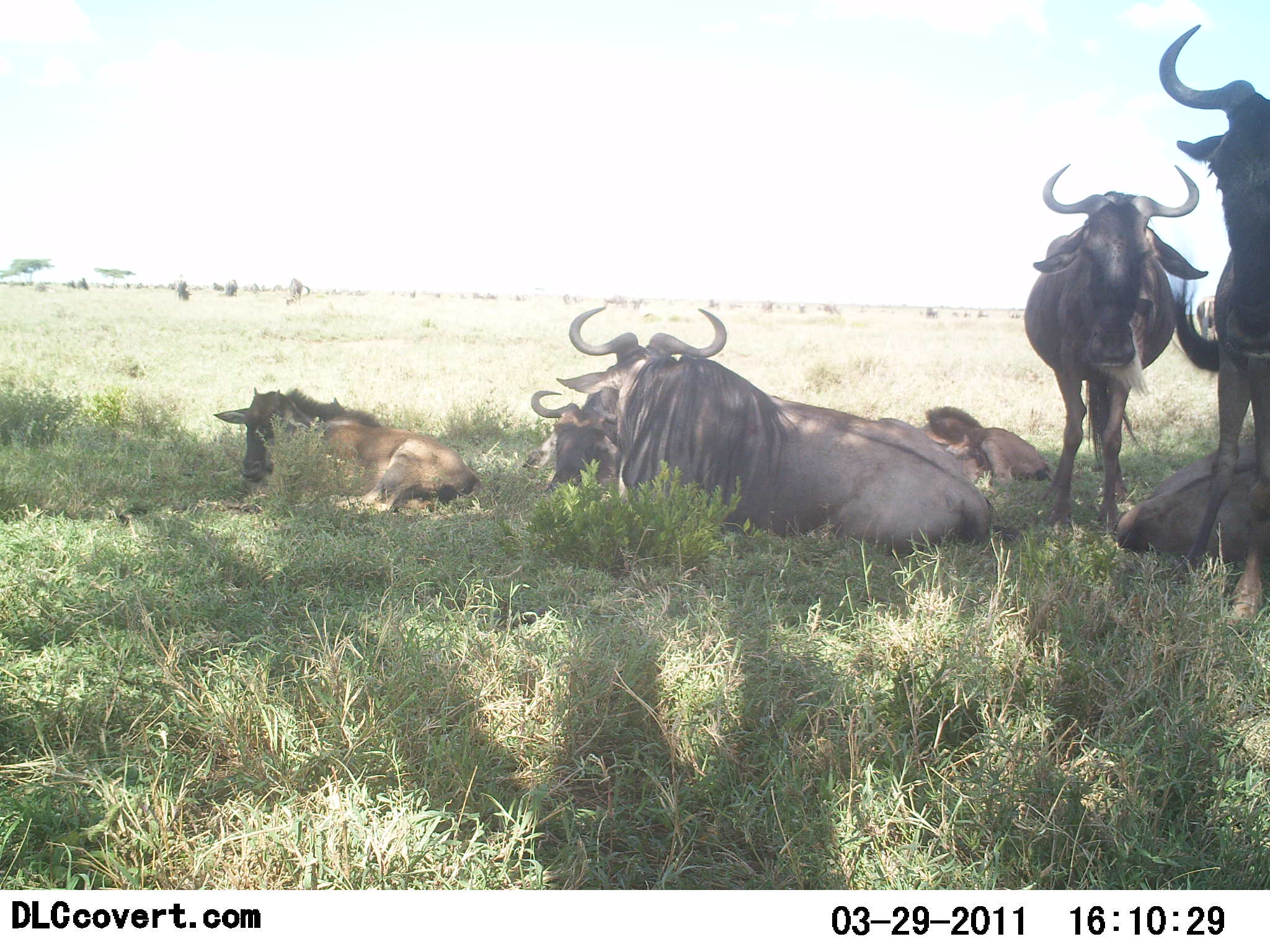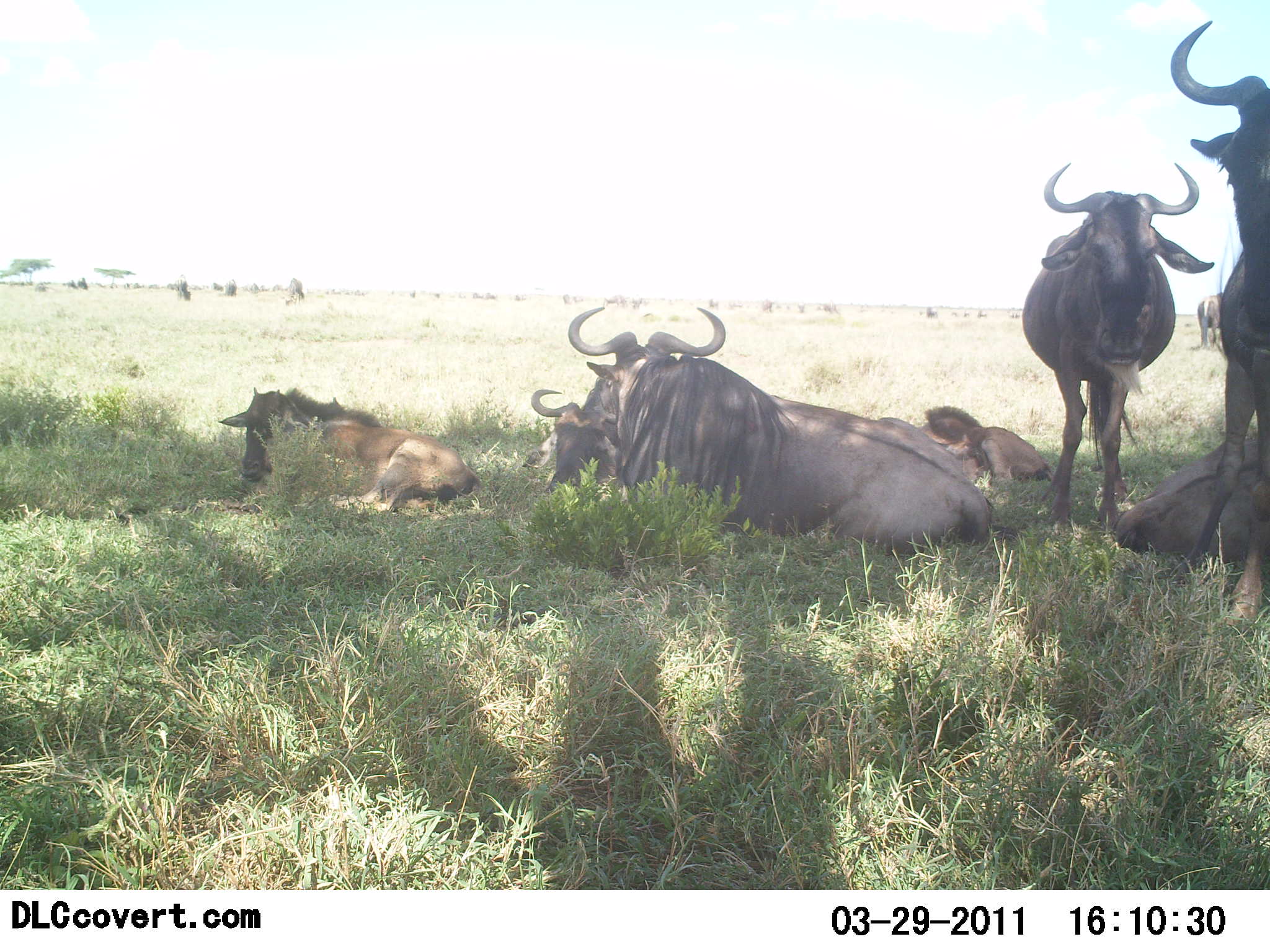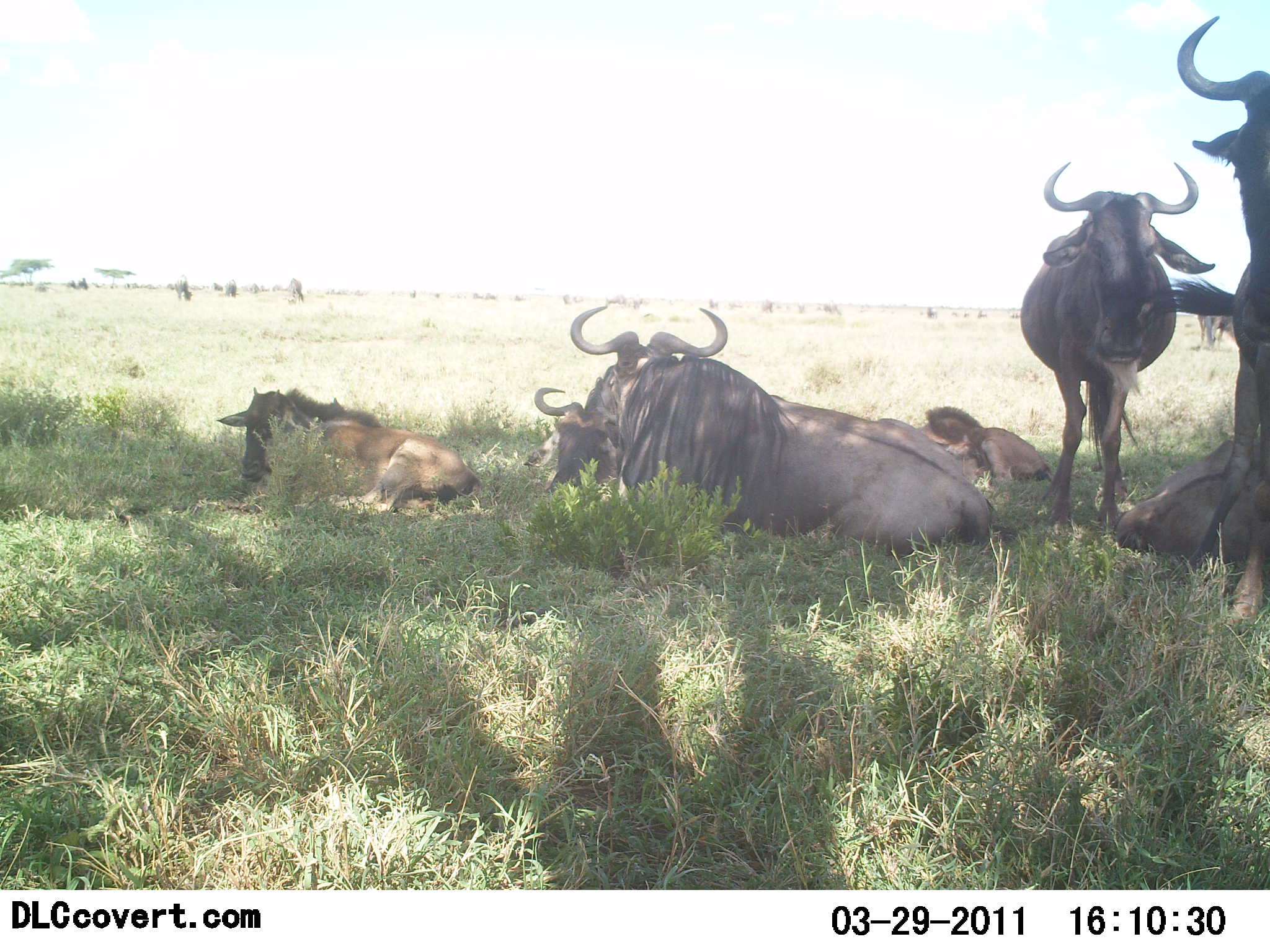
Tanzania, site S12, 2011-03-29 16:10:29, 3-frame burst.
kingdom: Animalia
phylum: Chordata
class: Mammalia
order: Artiodactyla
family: Bovidae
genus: Connochaetes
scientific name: Connochaetes taurinus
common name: blue wildebeest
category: wildebeest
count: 7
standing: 77%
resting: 100%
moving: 0%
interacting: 0%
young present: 38%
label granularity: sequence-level